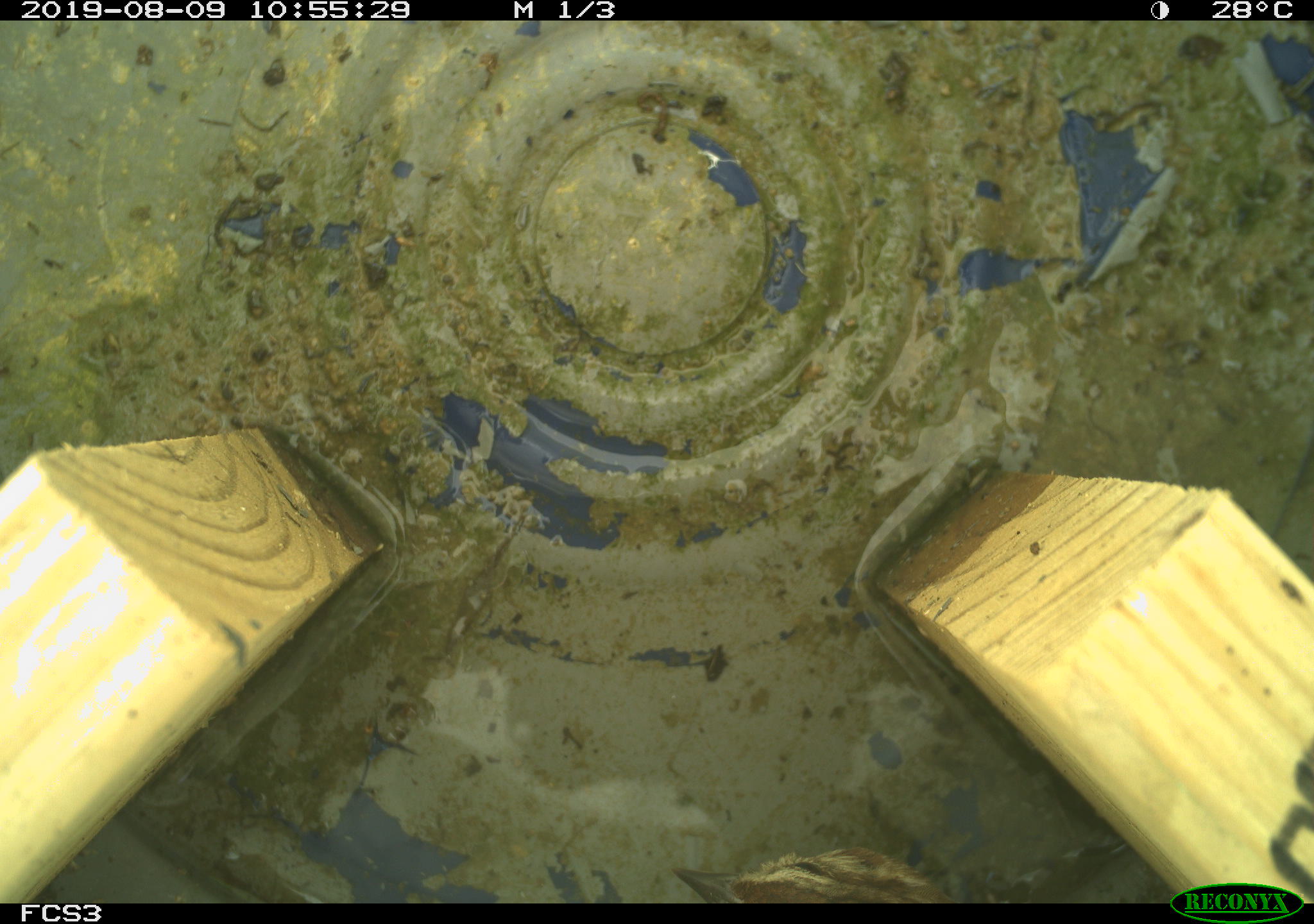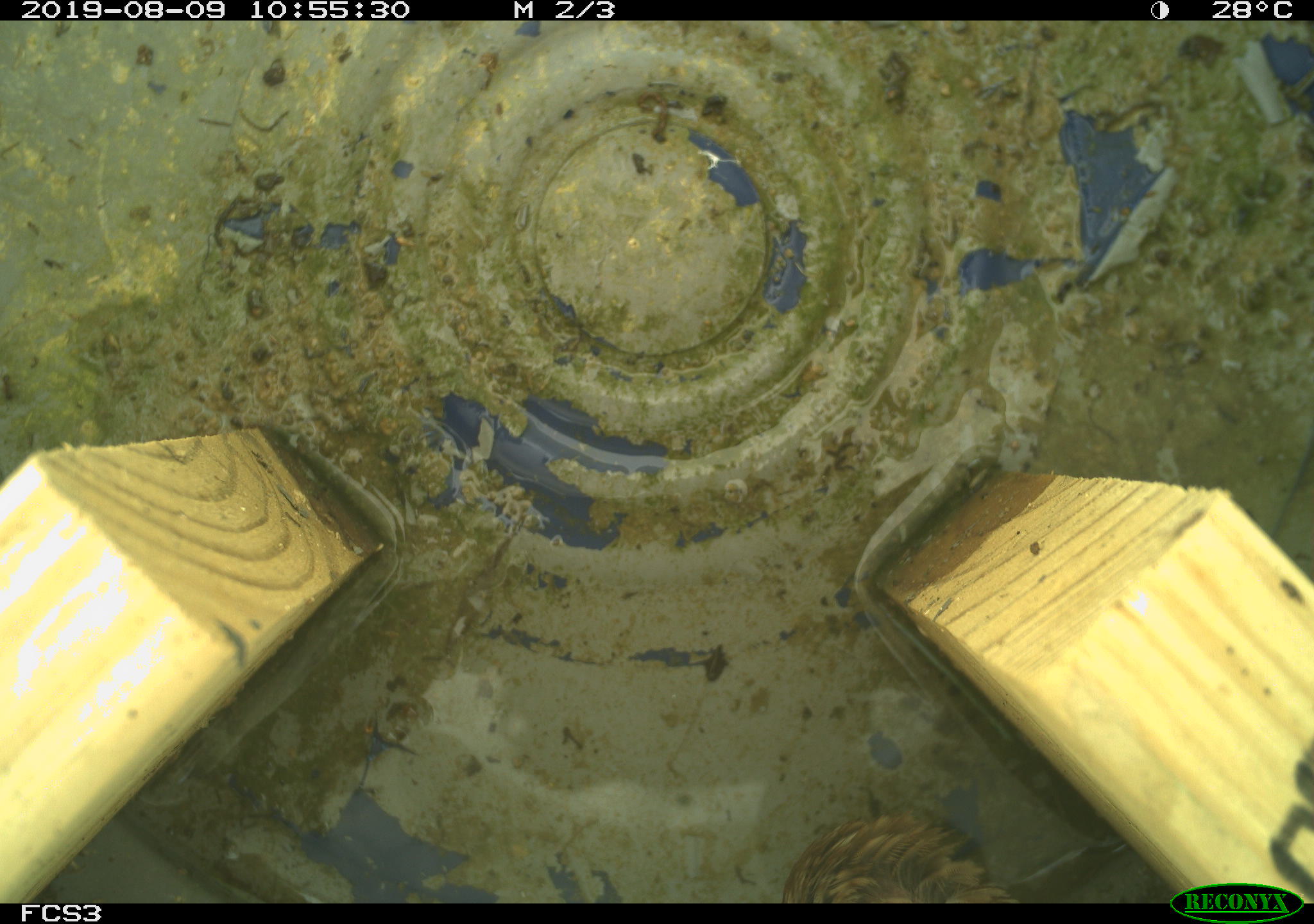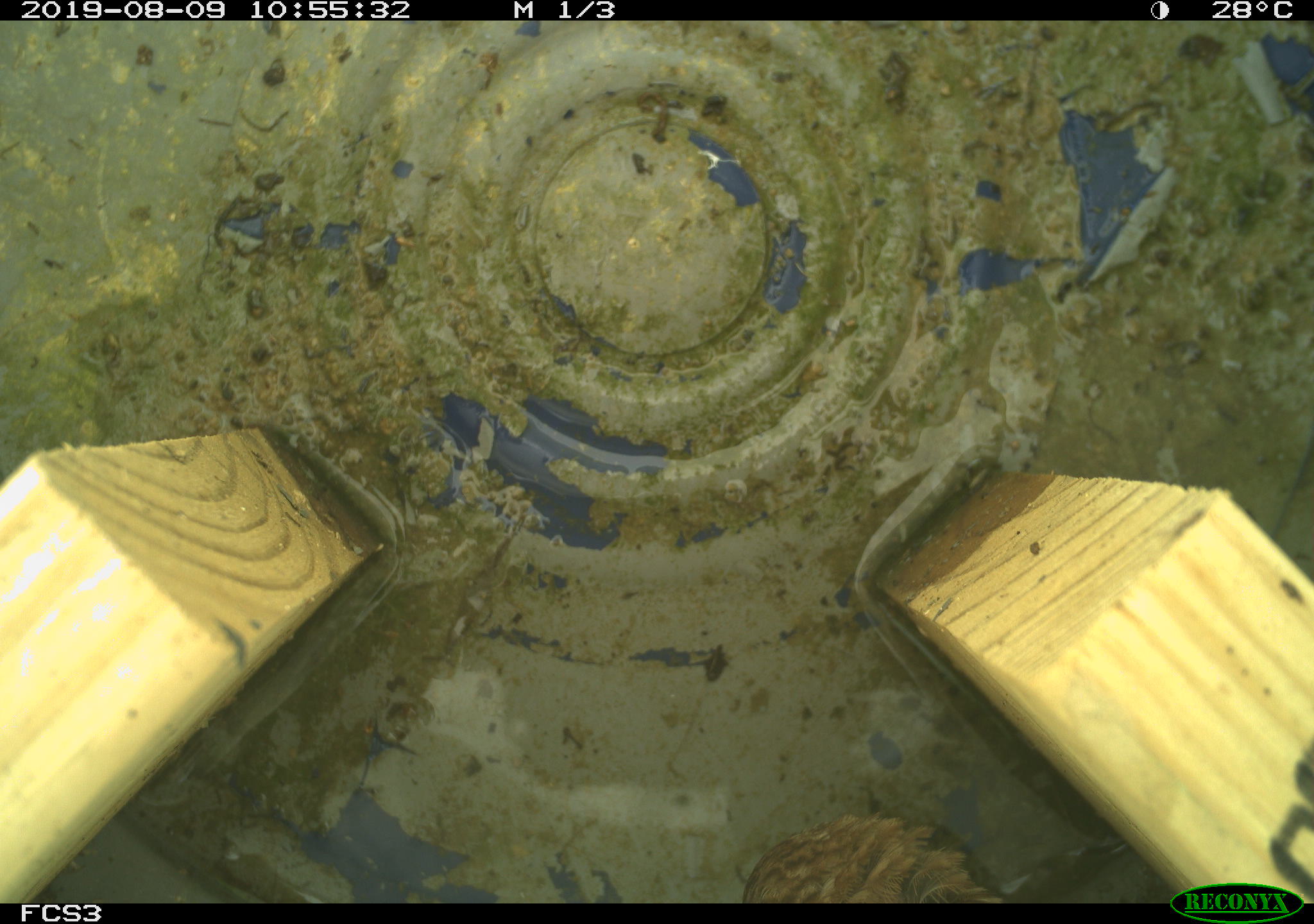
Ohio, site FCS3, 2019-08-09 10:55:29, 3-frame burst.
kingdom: Animalia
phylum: Chordata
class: Aves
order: Passeriformes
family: Passerellidae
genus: Melospiza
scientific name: Melospiza melodia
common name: song sparrow